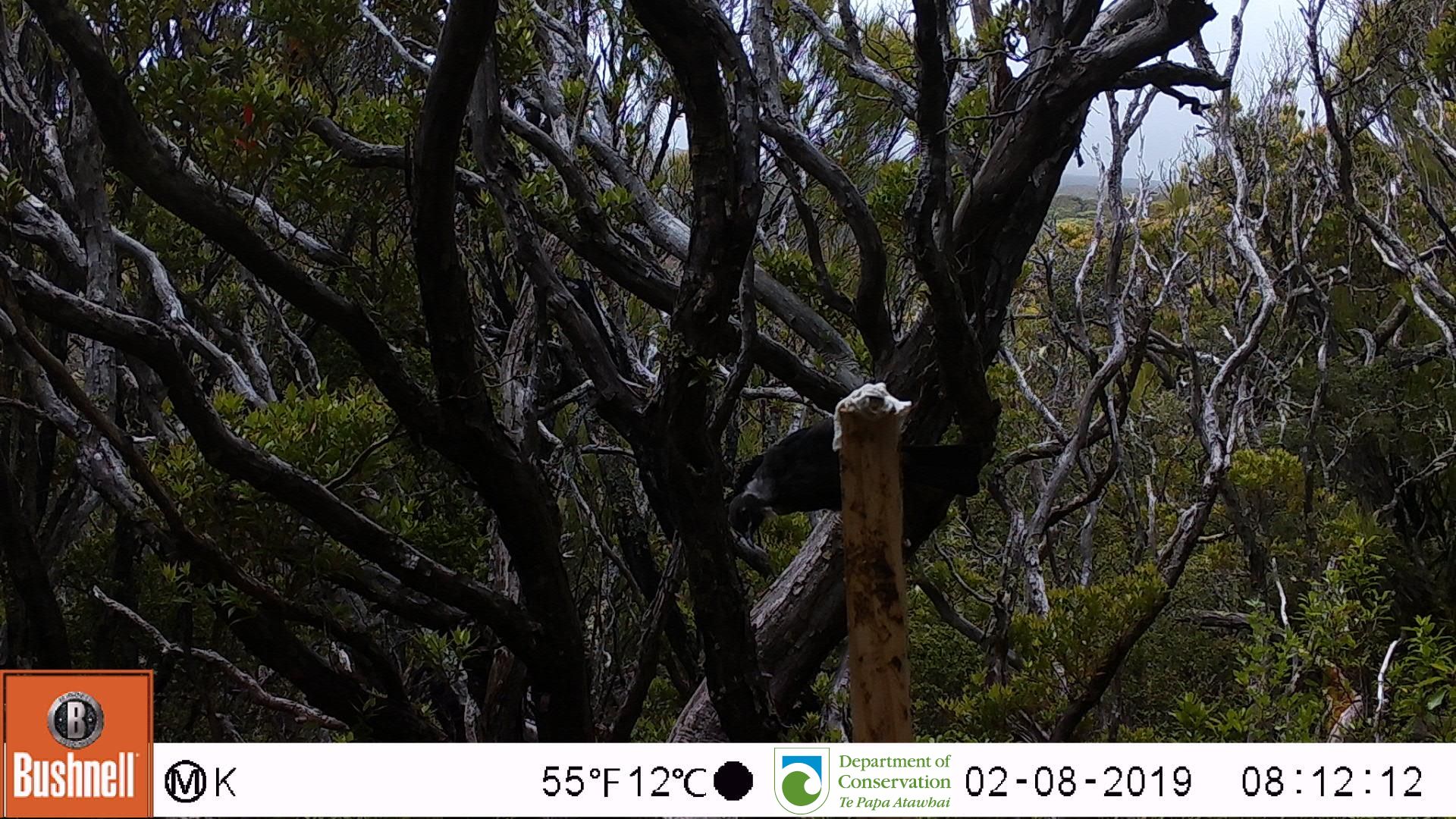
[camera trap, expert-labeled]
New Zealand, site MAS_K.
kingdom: Animalia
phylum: Chordata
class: Aves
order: Passeriformes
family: Meliphagidae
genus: Prosthemadera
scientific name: Prosthemadera novaeseelandiae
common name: tui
Tui (Prosthemadera novaeseelandiae).